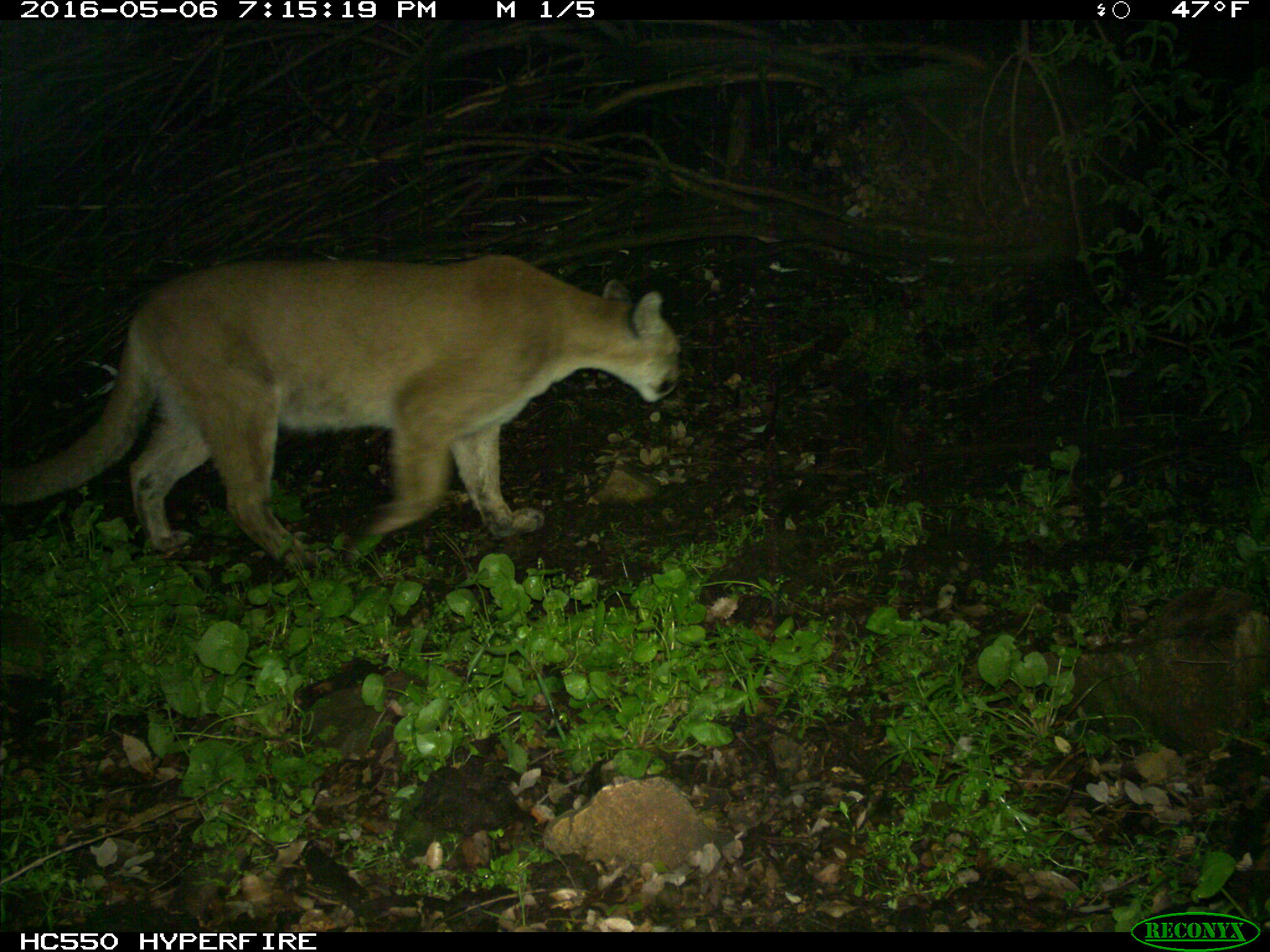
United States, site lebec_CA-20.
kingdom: Animalia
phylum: Chordata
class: Mammalia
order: Carnivora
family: Felidae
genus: Puma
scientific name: Puma concolor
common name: mountain lion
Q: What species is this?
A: Puma concolor (mountain lion).